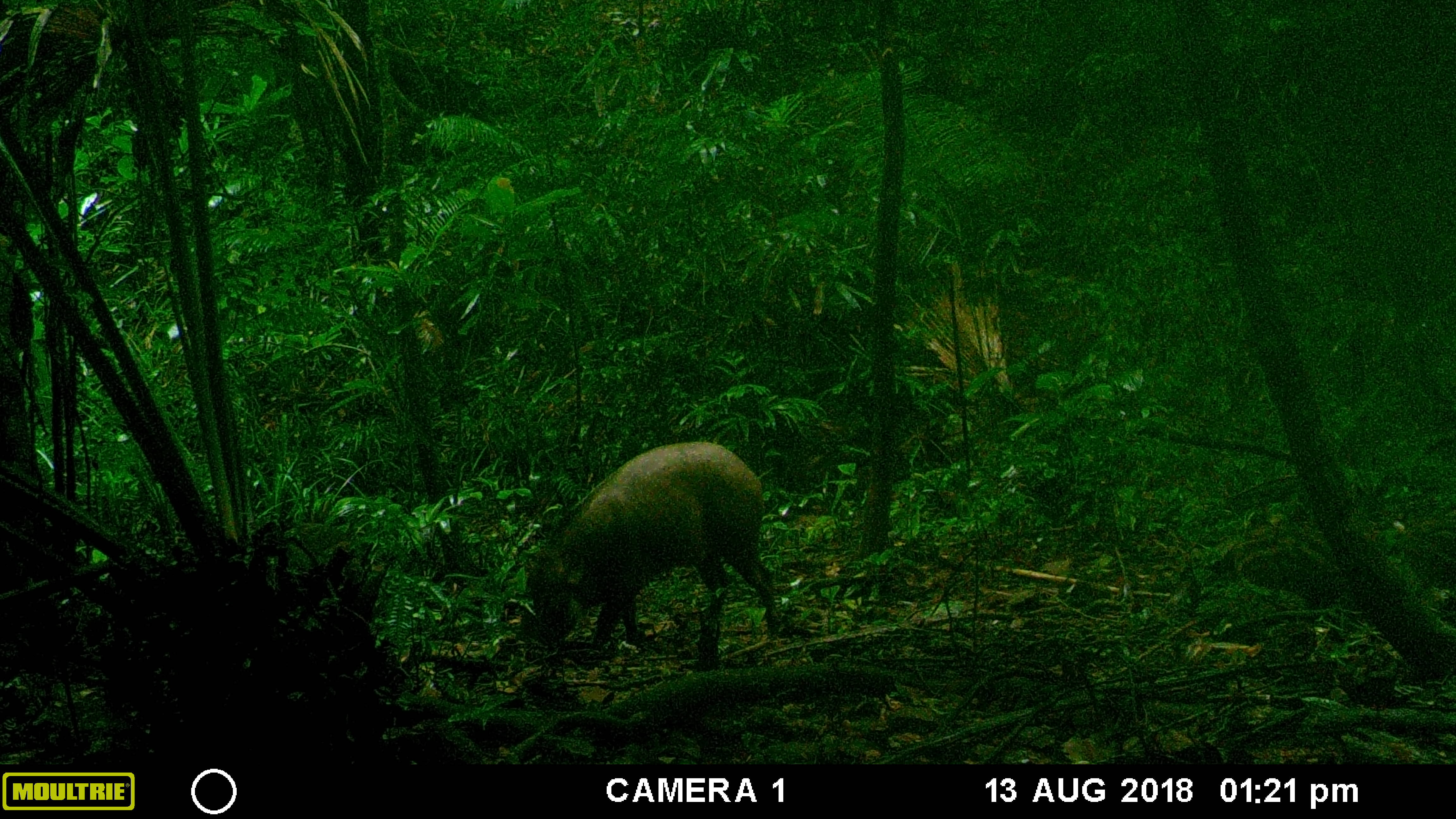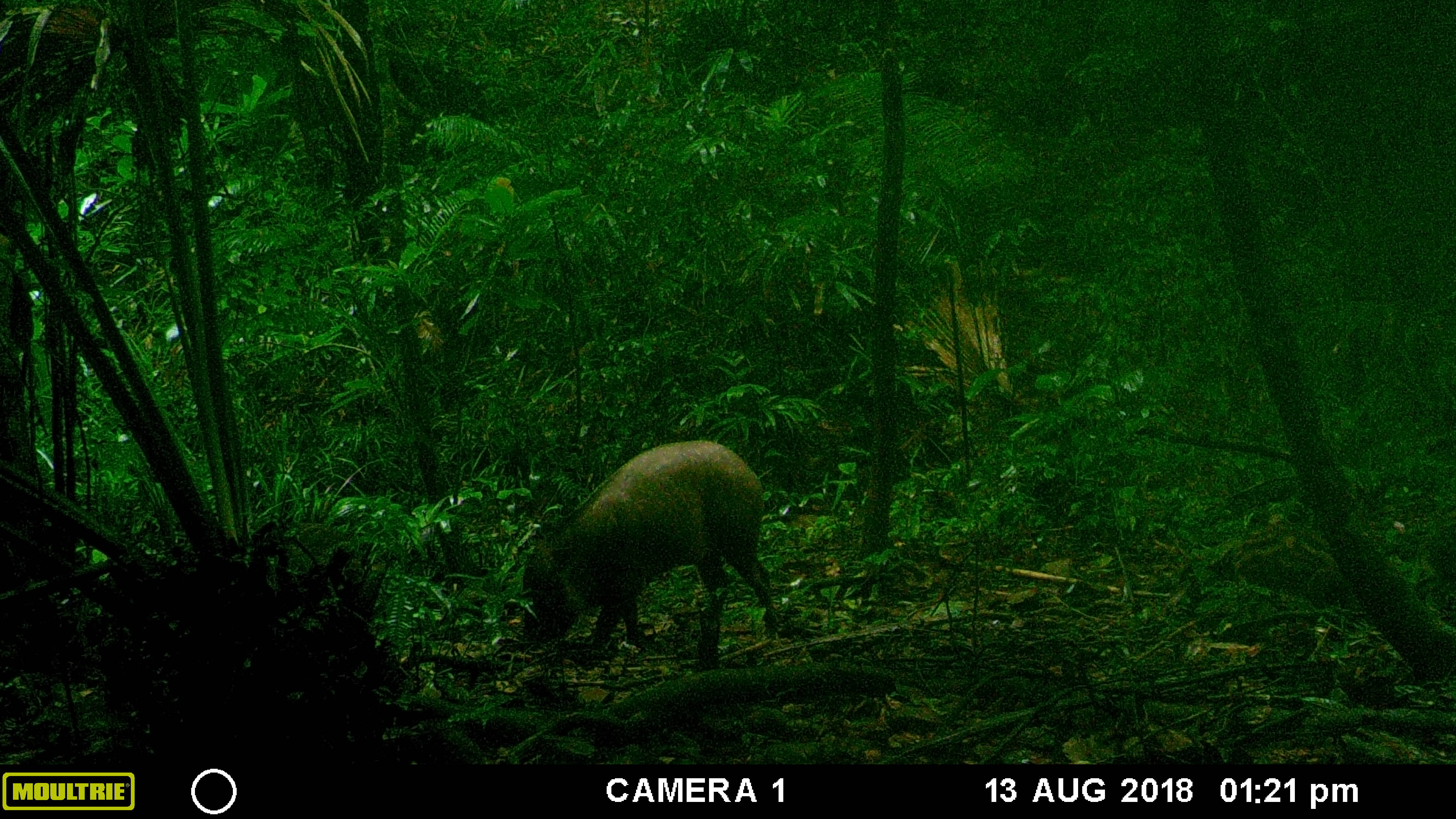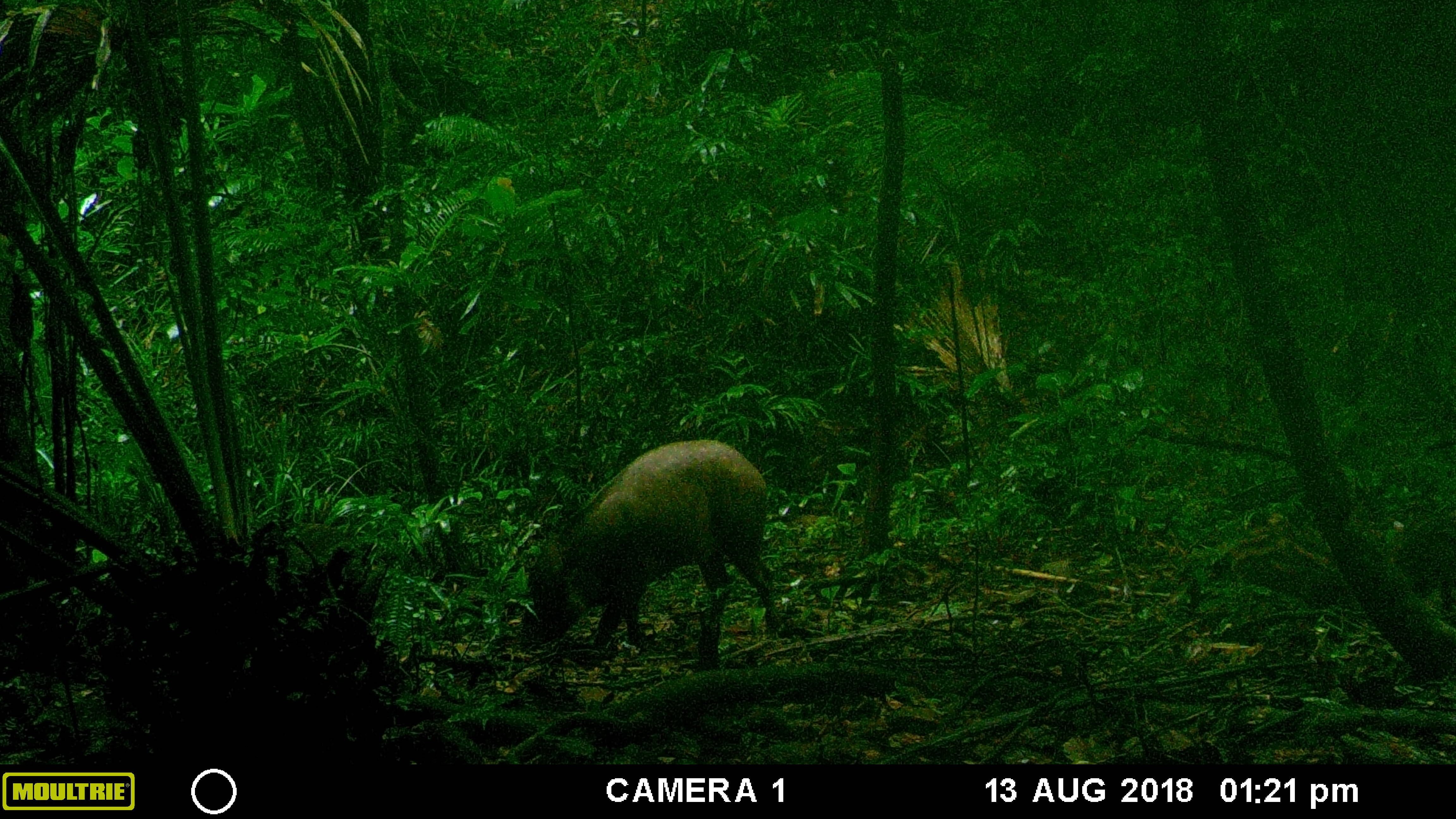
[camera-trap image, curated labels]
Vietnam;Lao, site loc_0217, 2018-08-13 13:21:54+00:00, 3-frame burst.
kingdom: Animalia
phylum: Chordata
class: Mammalia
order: Artiodactyla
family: Suidae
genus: Sus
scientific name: Sus scrofa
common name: eurasian wild pig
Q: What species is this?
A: Eurasian wild pig (Sus scrofa).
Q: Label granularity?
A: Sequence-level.